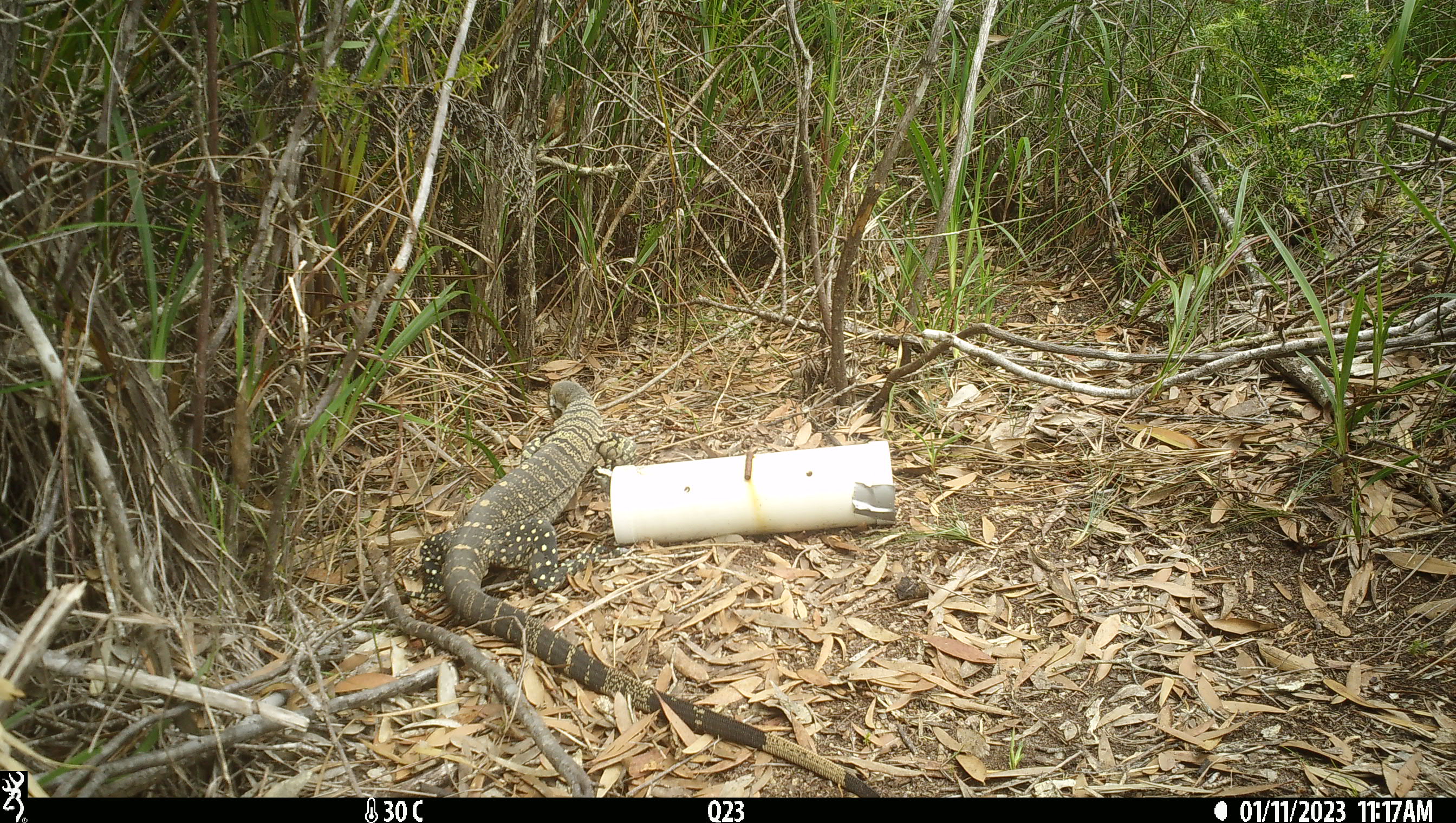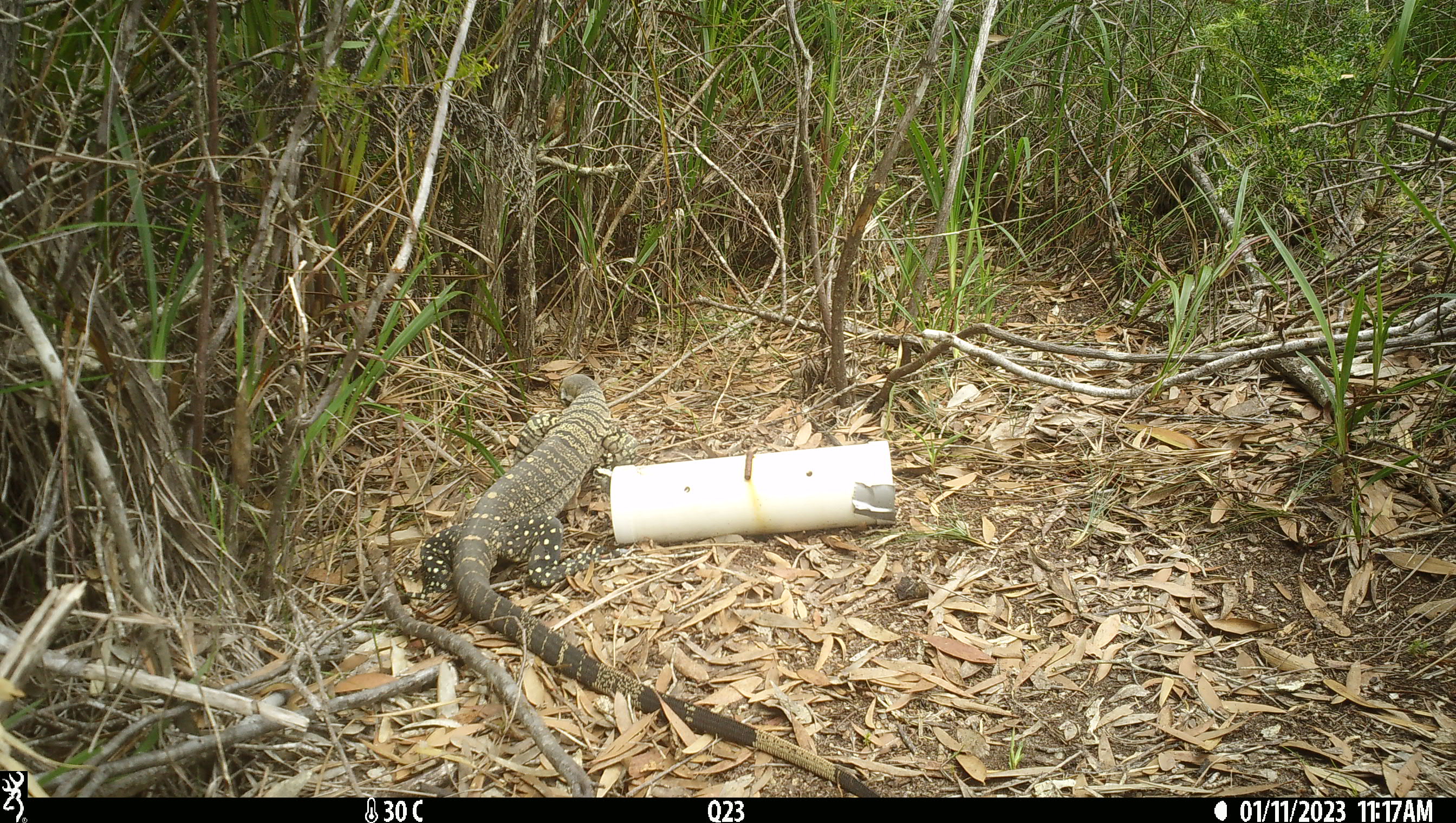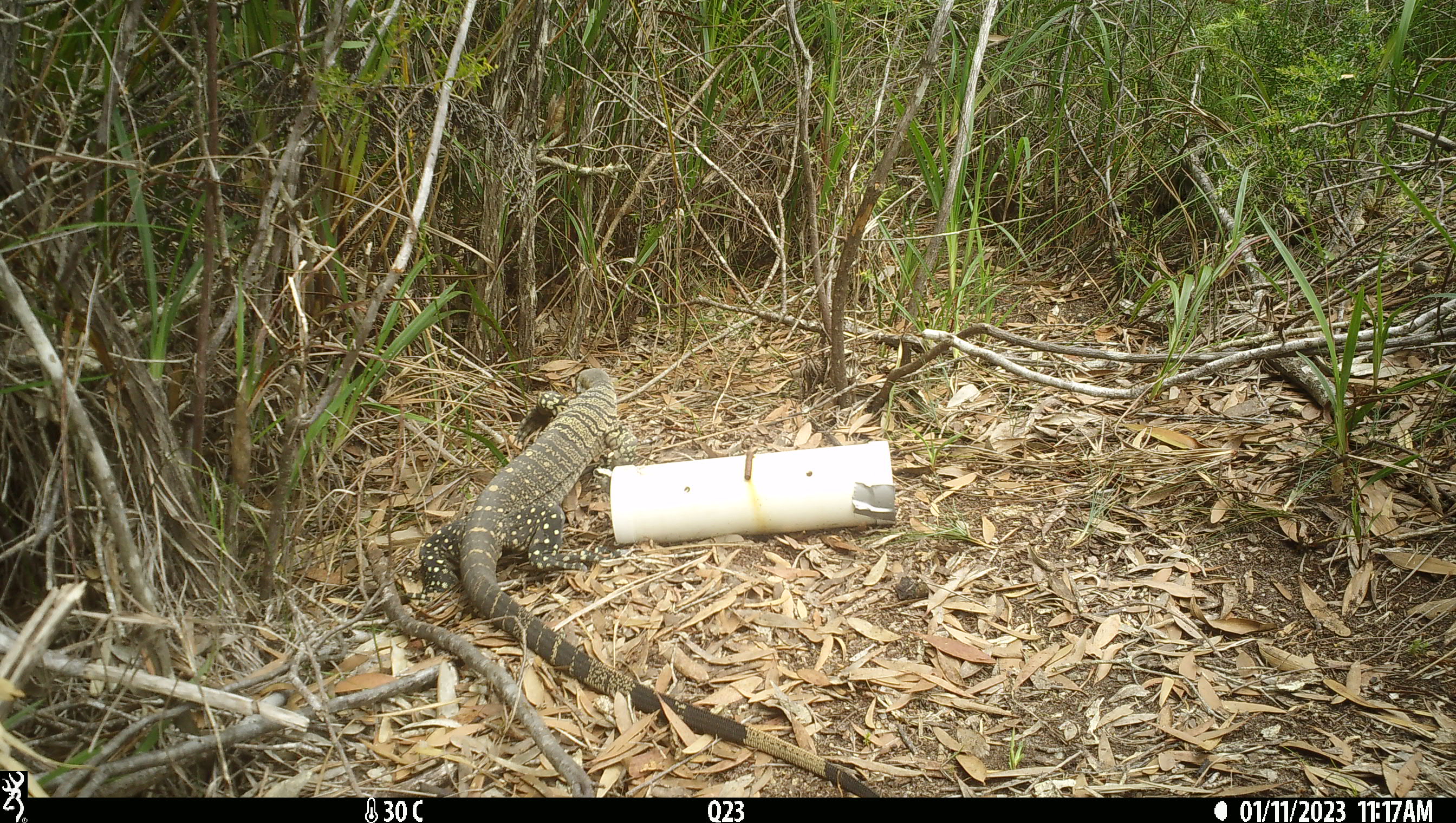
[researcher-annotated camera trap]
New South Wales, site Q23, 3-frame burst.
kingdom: Animalia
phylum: Chordata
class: Reptilia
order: Squamata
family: Varanidae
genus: Varanus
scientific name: Varanus varius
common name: lace monitor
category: goanna